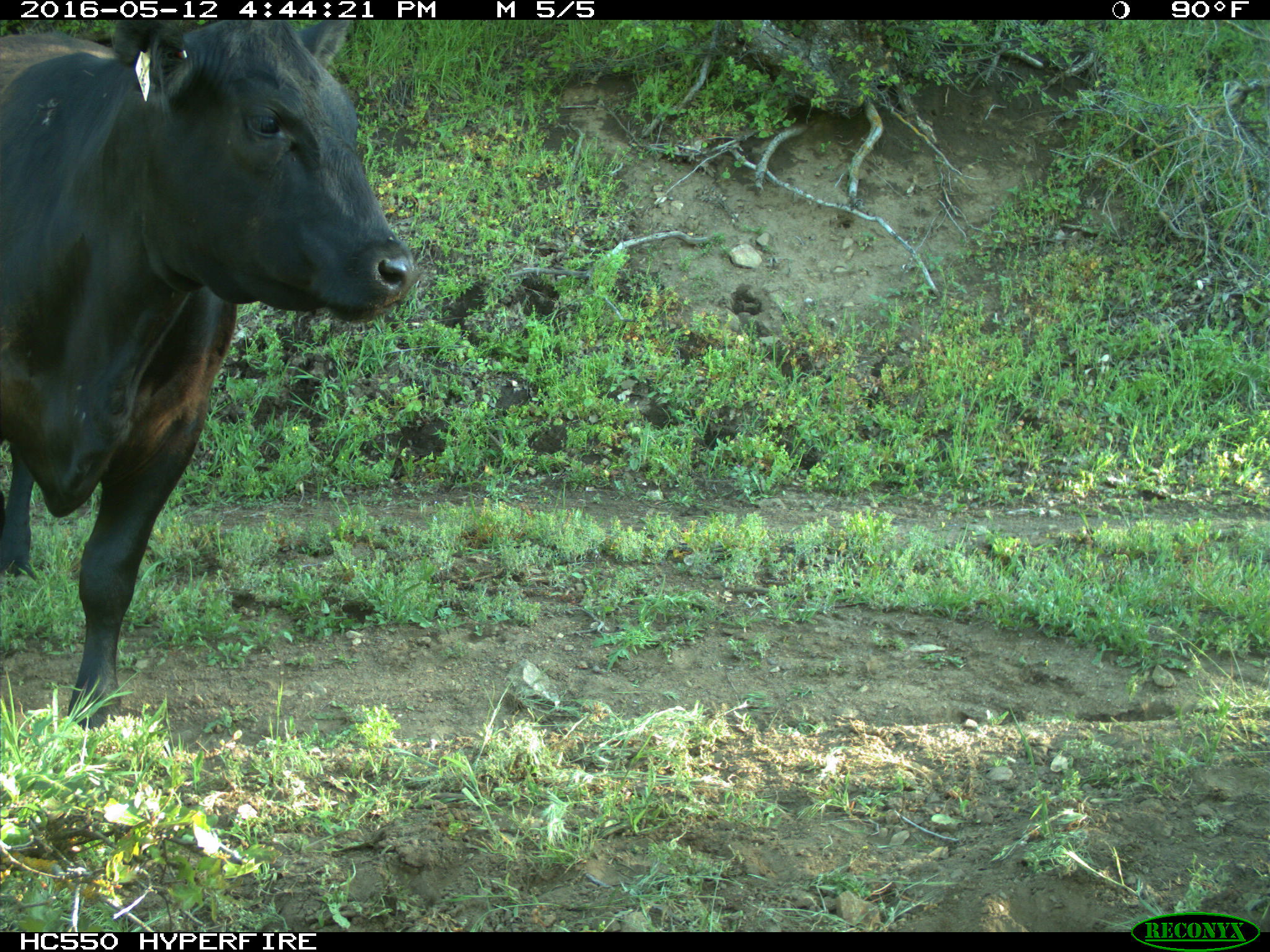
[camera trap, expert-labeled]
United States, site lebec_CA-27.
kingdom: Animalia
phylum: Chordata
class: Mammalia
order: Artiodactyla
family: Bovidae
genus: Bos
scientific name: Bos taurus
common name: domestic cow